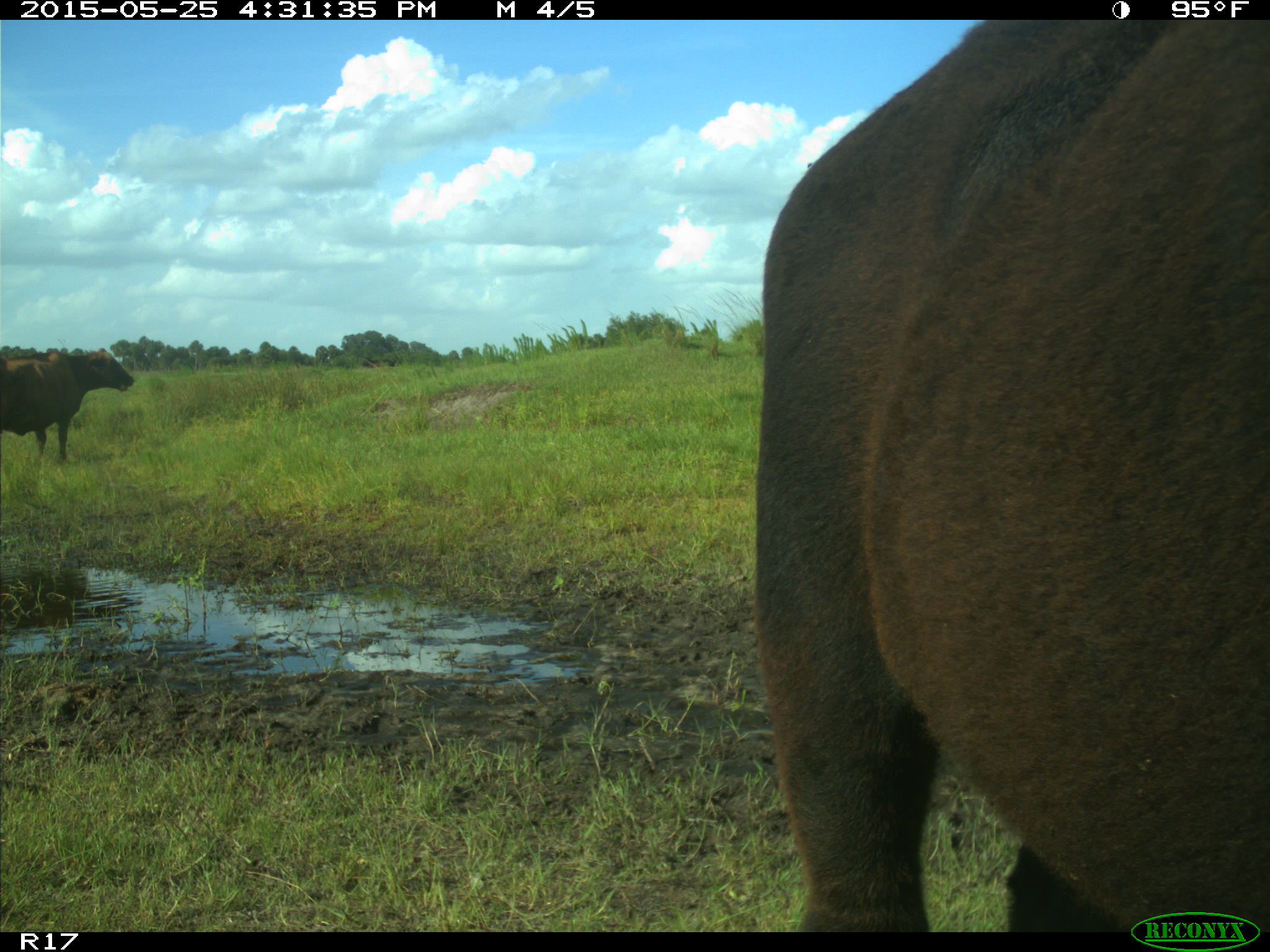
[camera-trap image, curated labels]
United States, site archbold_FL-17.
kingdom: Animalia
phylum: Chordata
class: Mammalia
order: Artiodactyla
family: Bovidae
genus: Bos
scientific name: Bos taurus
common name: domestic cow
Bos taurus (domestic cow).